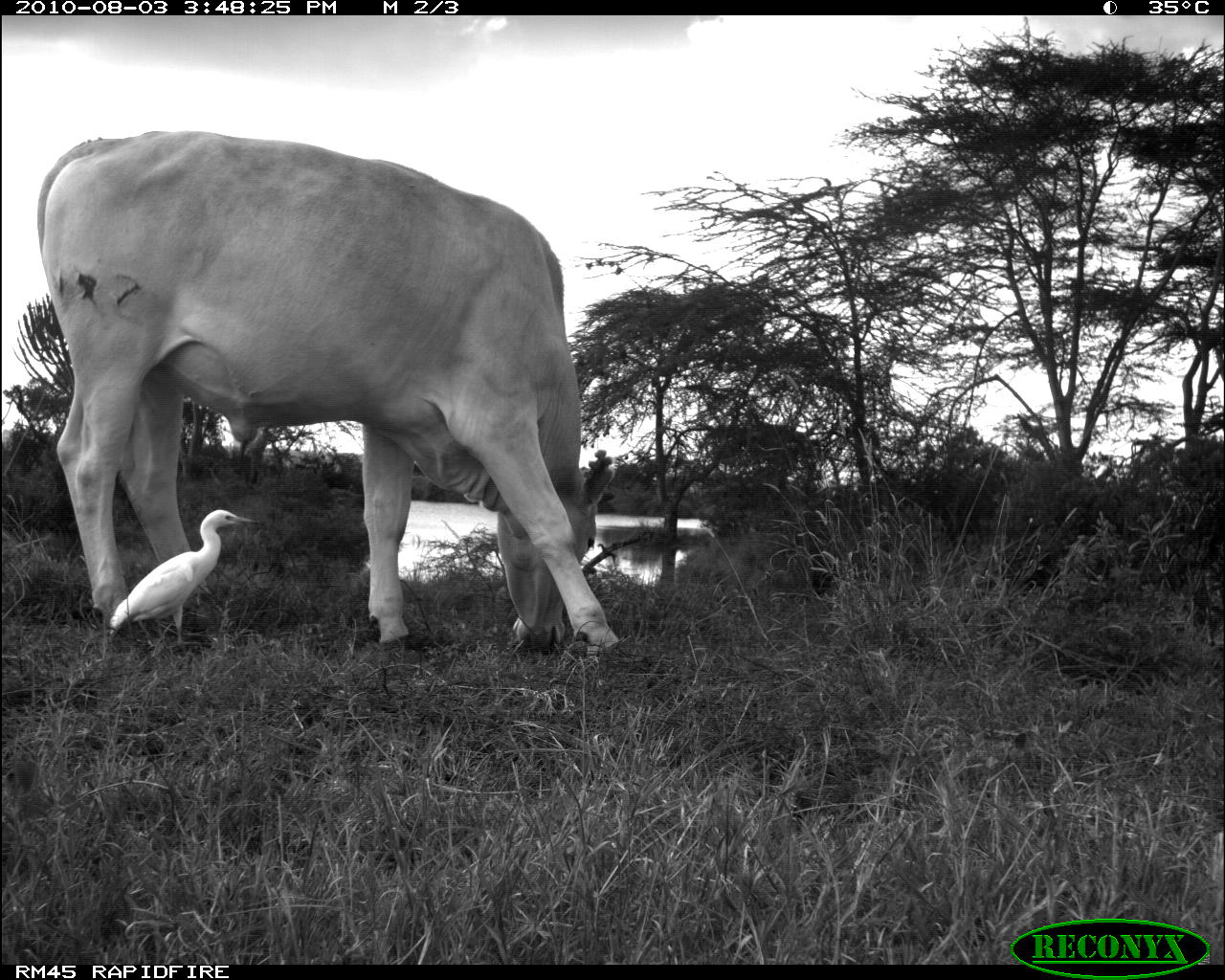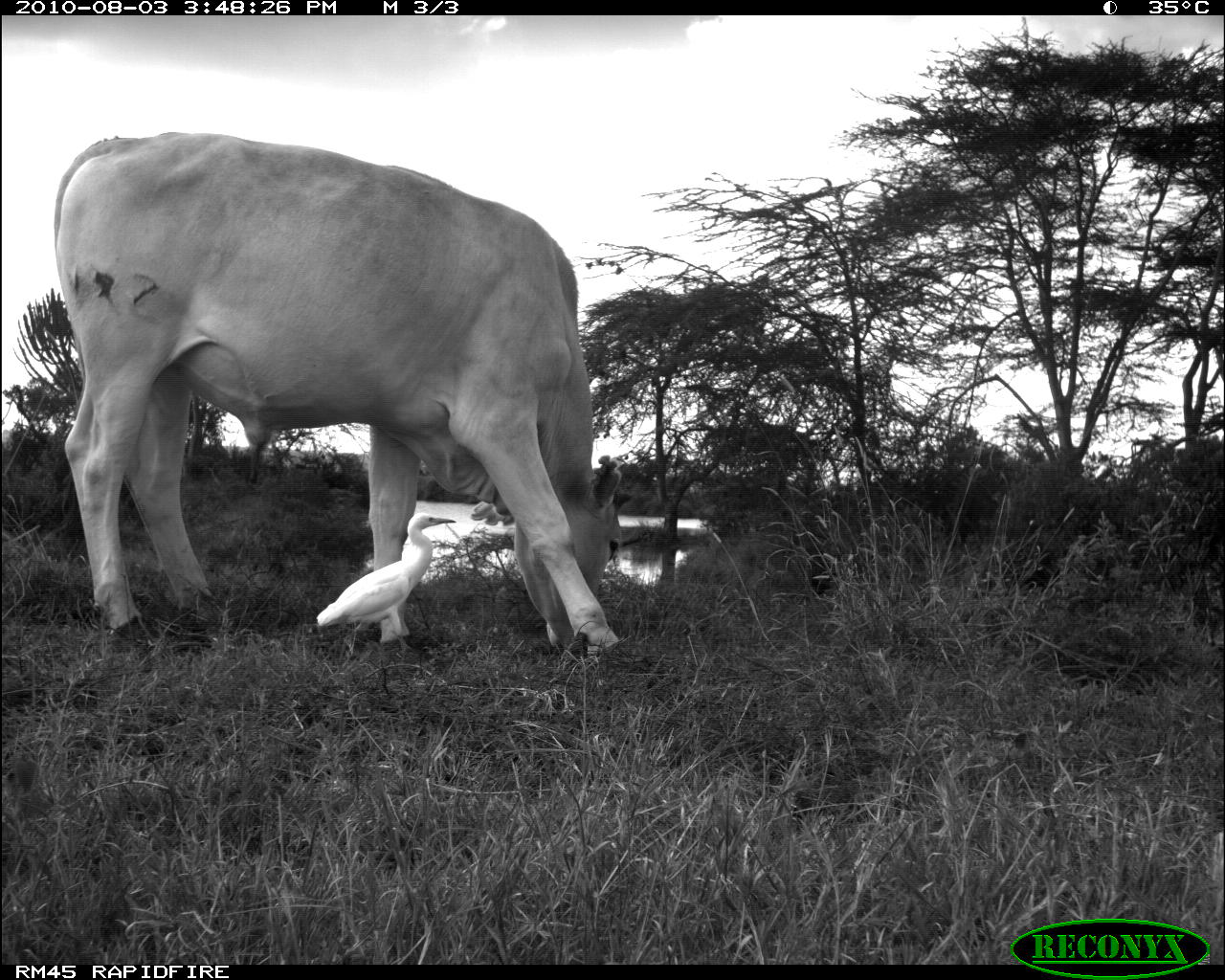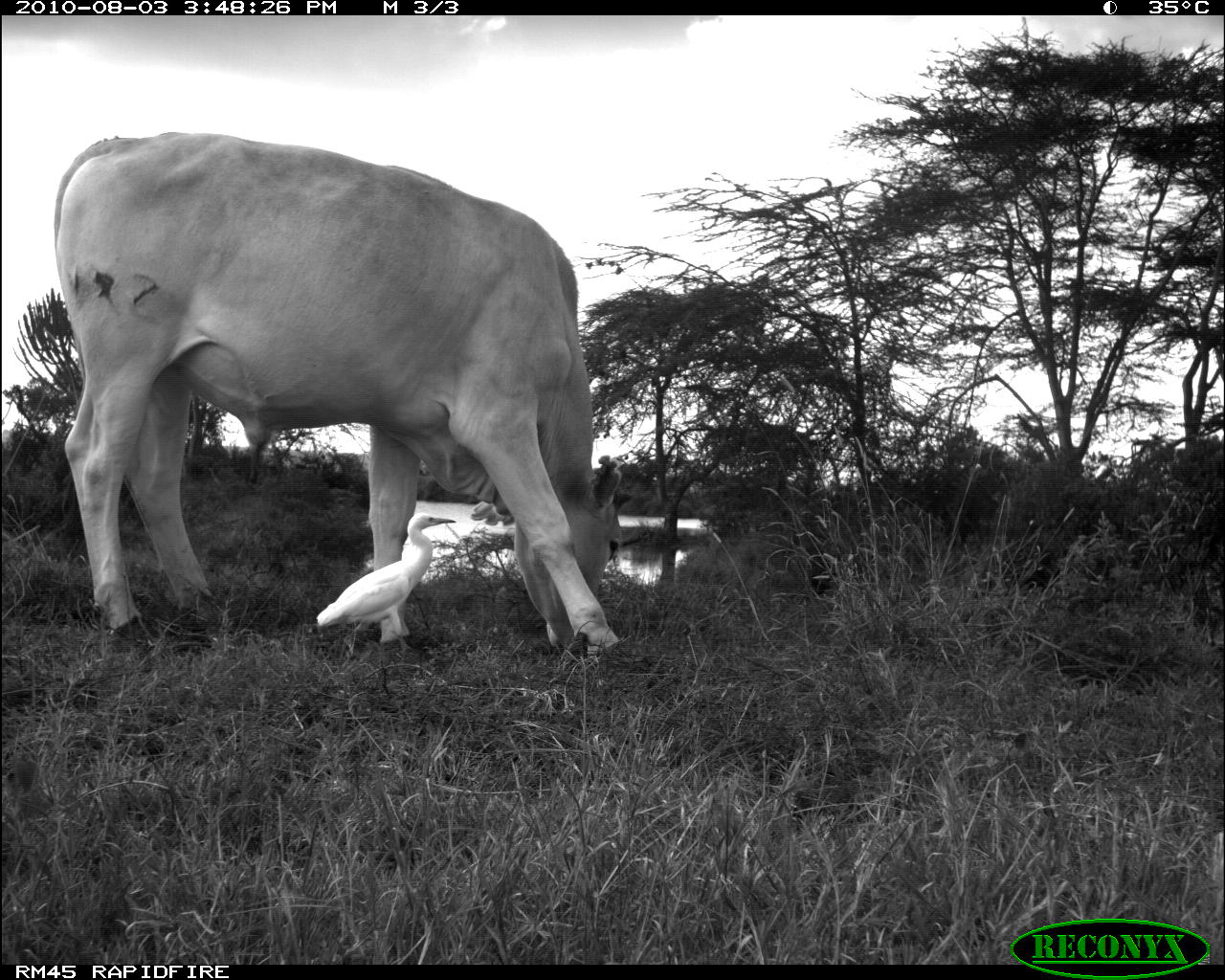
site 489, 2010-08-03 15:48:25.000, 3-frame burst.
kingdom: Animalia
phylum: Chordata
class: Mammalia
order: Artiodactyla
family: Bovidae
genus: Bos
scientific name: Bos taurus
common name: domestic cattle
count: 1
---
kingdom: Animalia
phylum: Chordata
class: Aves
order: Pelecaniformes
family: Ardeidae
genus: Bubulcus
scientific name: Bubulcus ibis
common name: cattle egret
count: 1